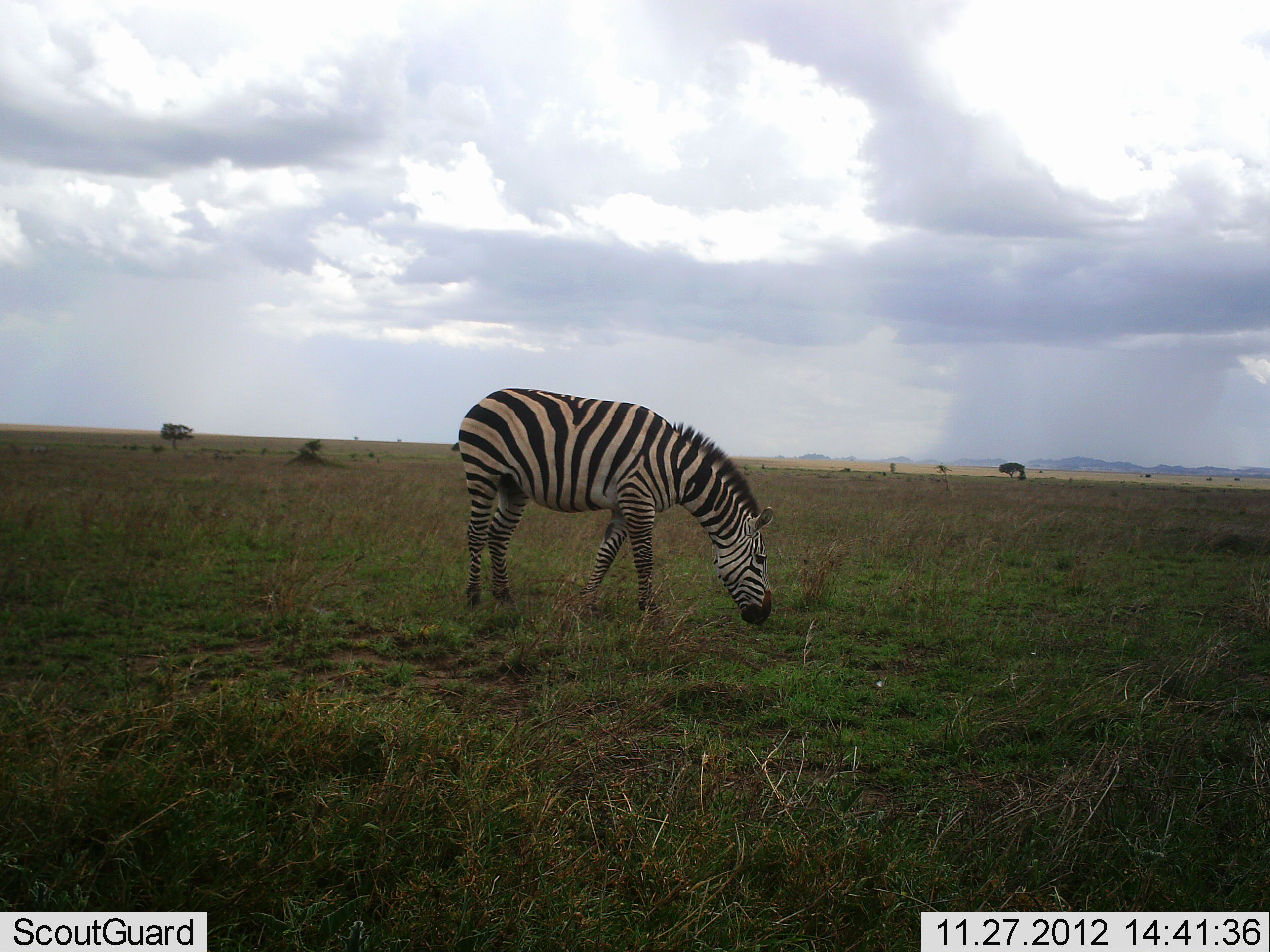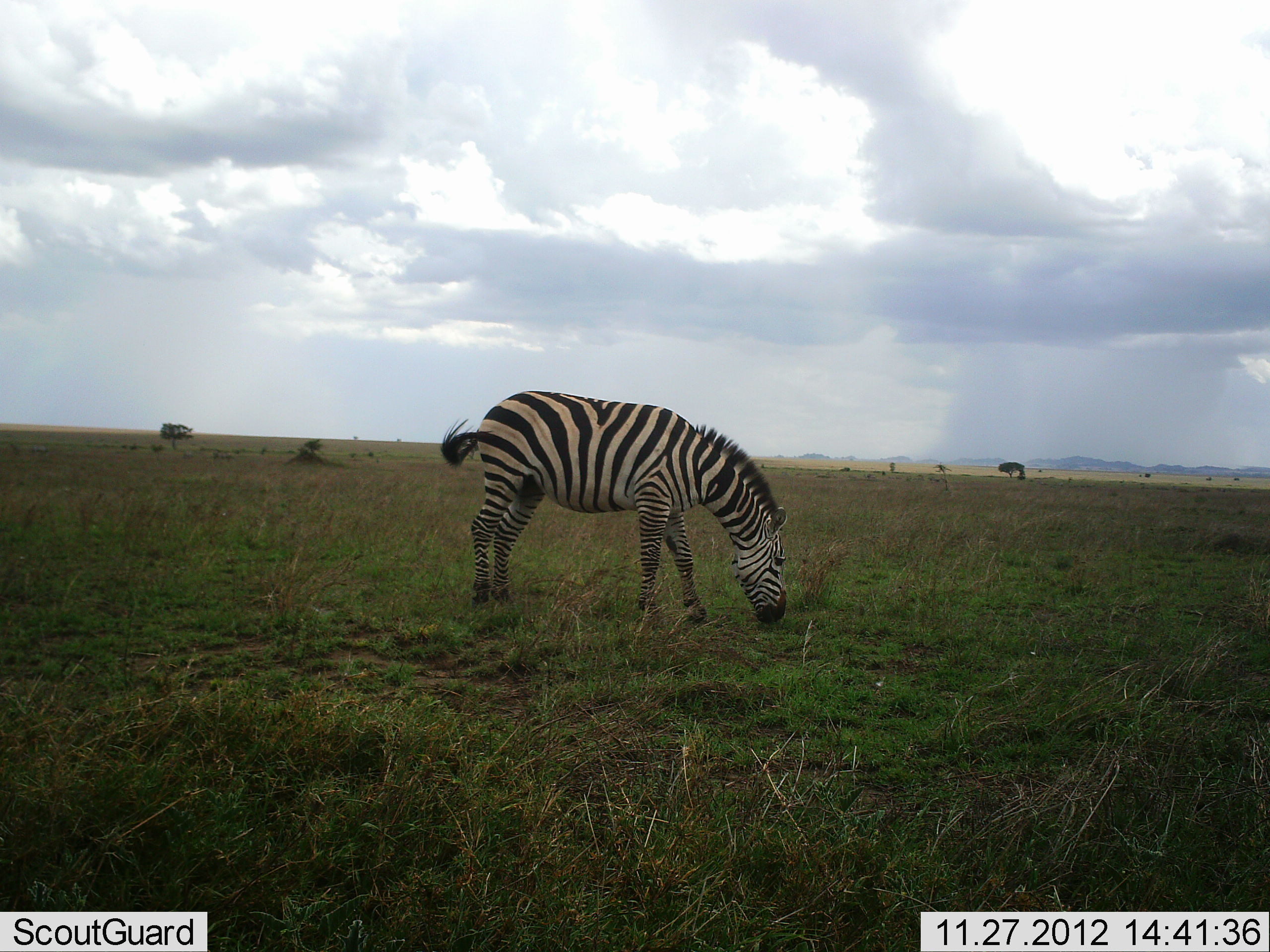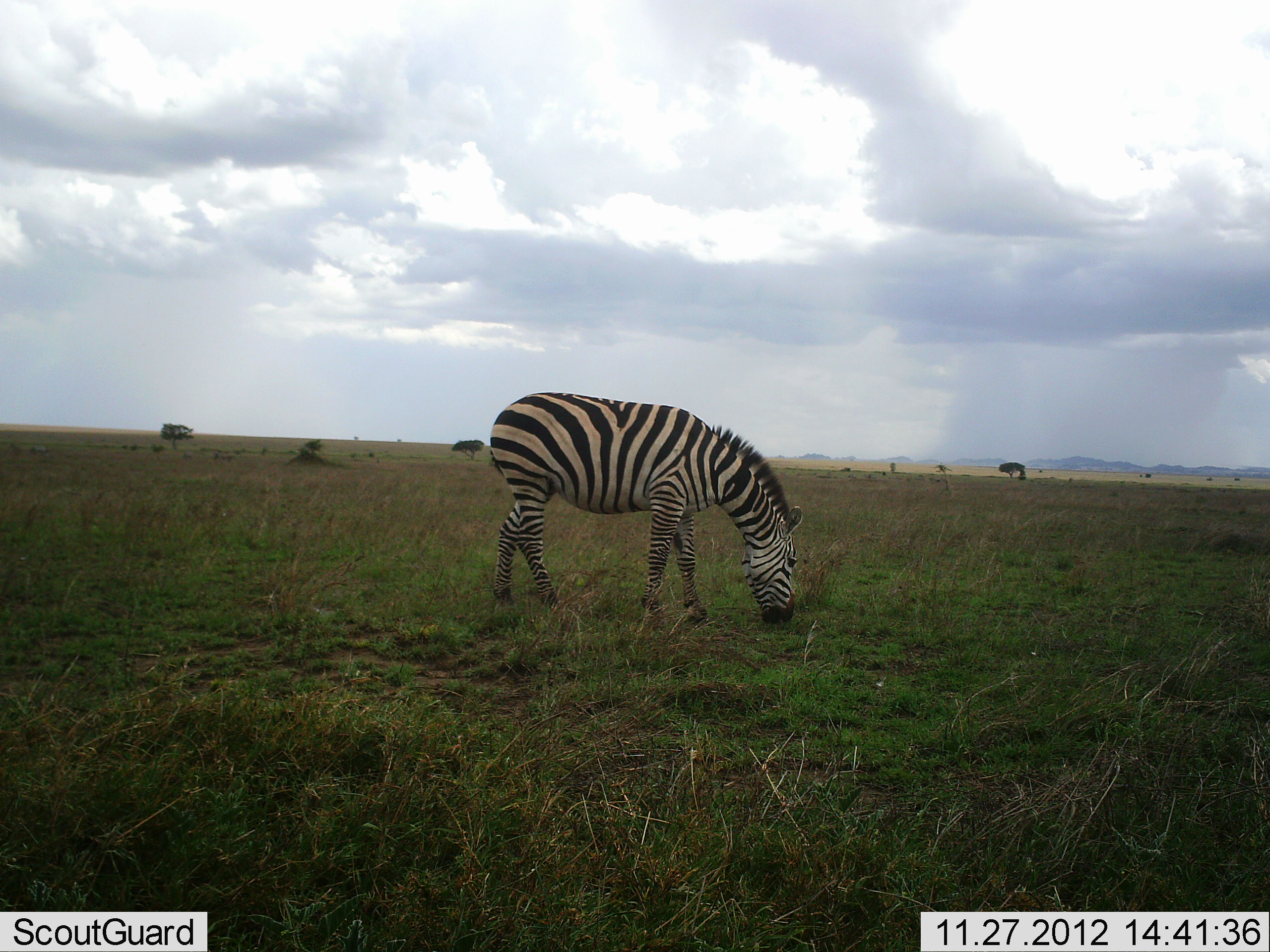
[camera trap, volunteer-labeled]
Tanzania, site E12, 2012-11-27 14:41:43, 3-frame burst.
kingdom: Animalia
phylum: Chordata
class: Mammalia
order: Perissodactyla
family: Equidae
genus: Equus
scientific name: Equus quagga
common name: plains zebra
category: zebra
Zebra (plains zebra) (Equus quagga), count 1. Behavior (volunteer vote fractions): standing 10%, resting 0%, moving 0%, interacting 0%. Young present (vote fraction): 0%. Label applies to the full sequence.